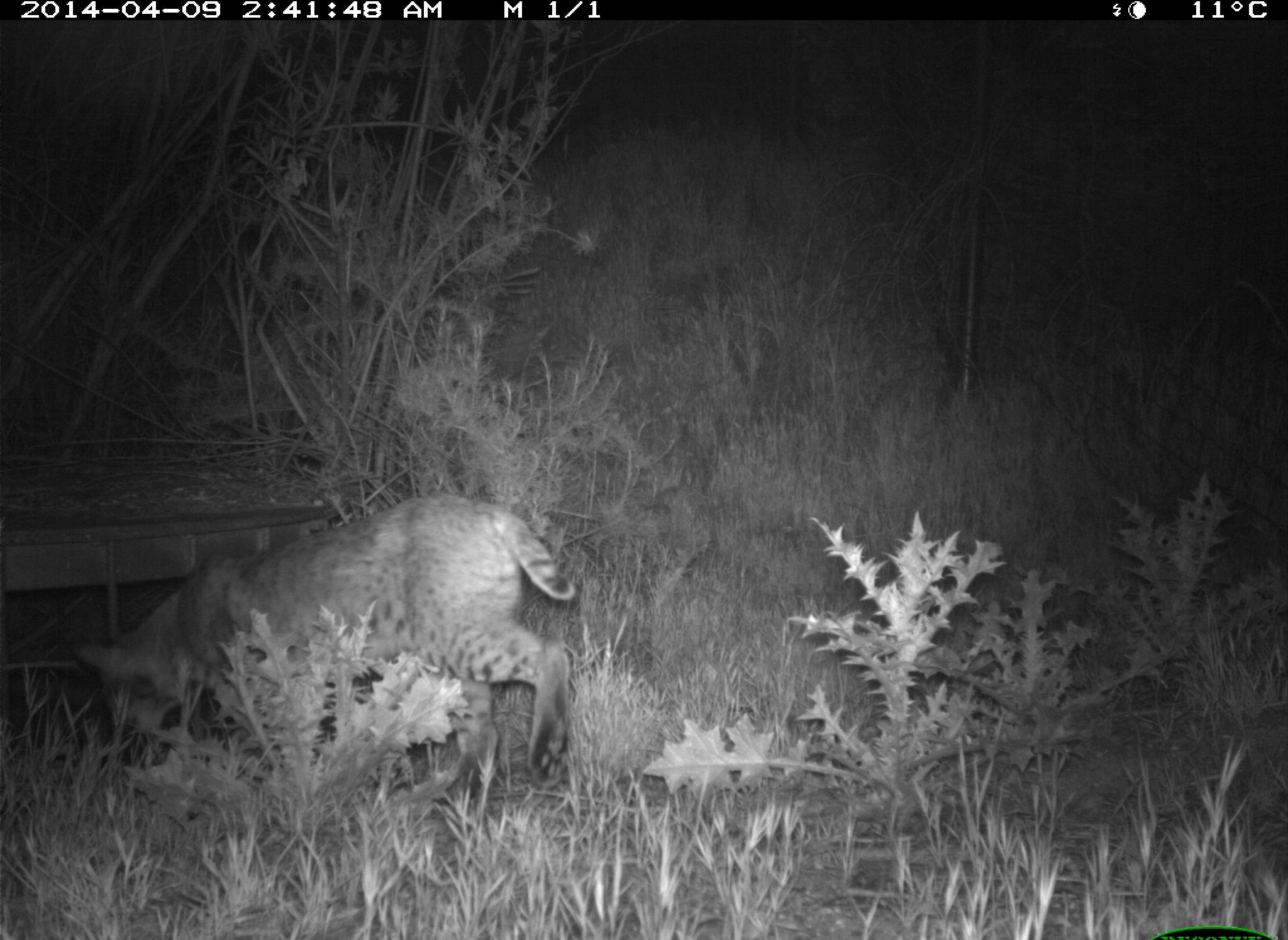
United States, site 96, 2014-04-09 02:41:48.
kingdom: Animalia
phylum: Chordata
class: Mammalia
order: Carnivora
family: Felidae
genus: Lynx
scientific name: Lynx rufus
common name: bobcat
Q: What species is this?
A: Bobcat (Lynx rufus).